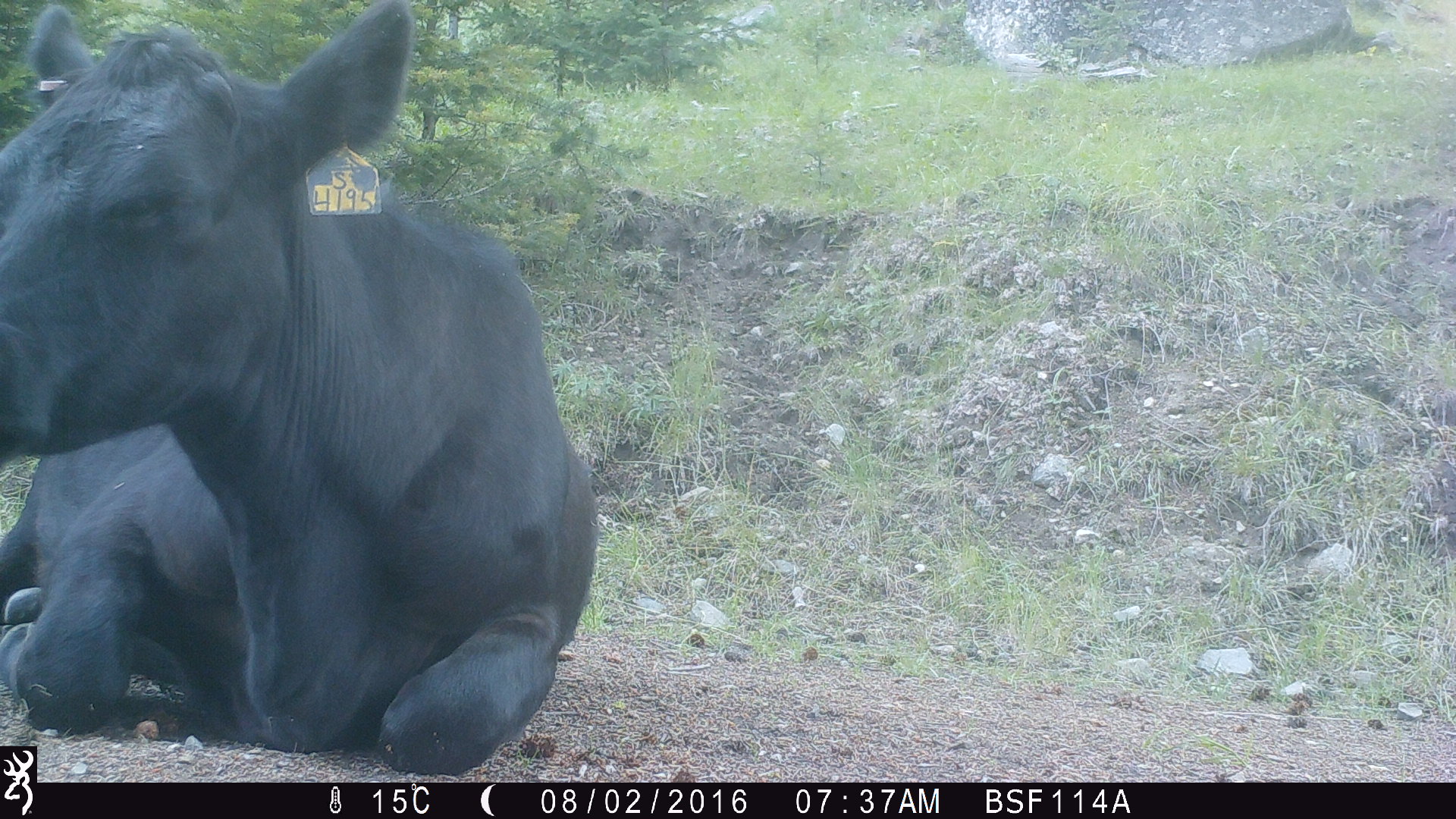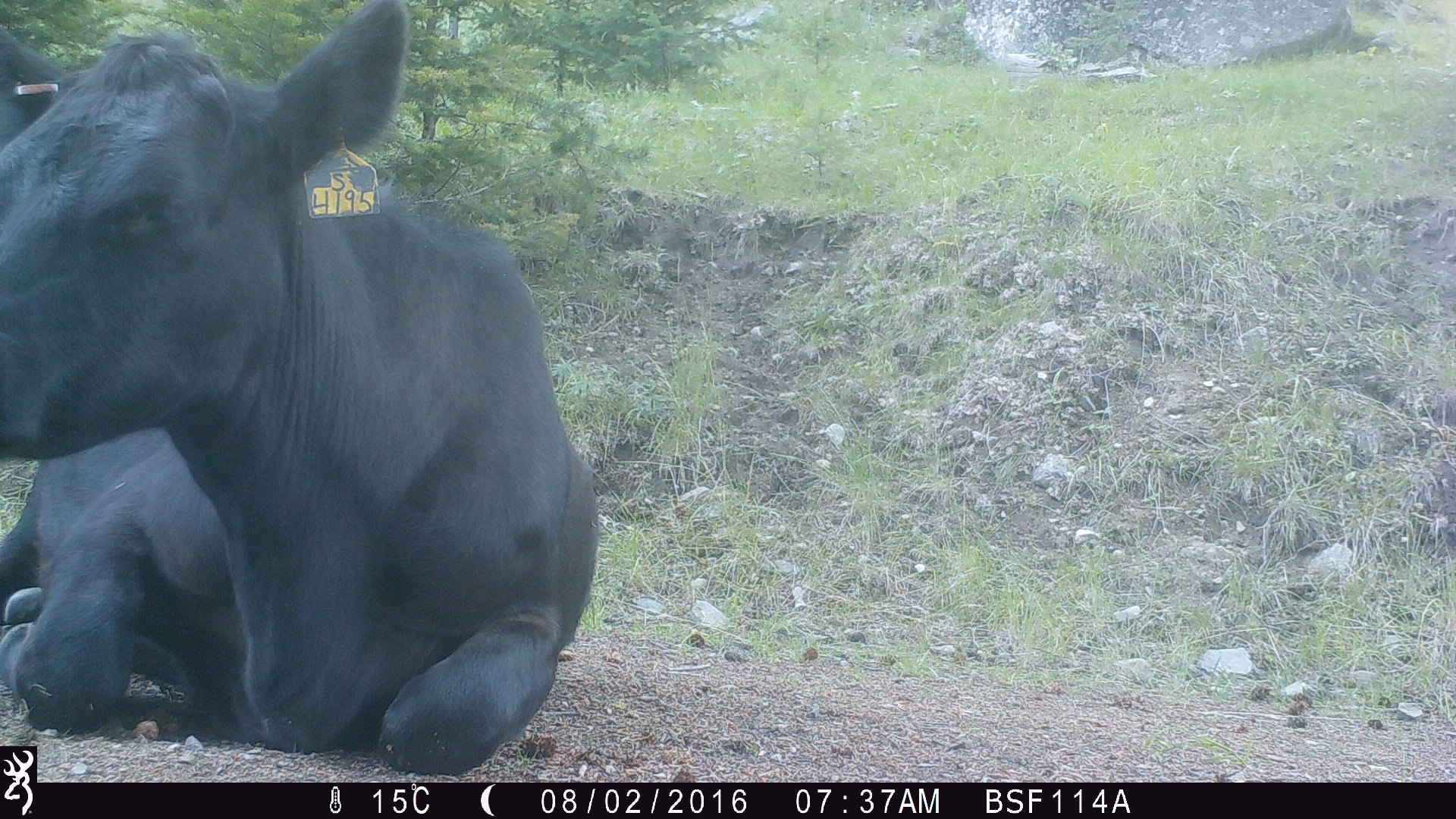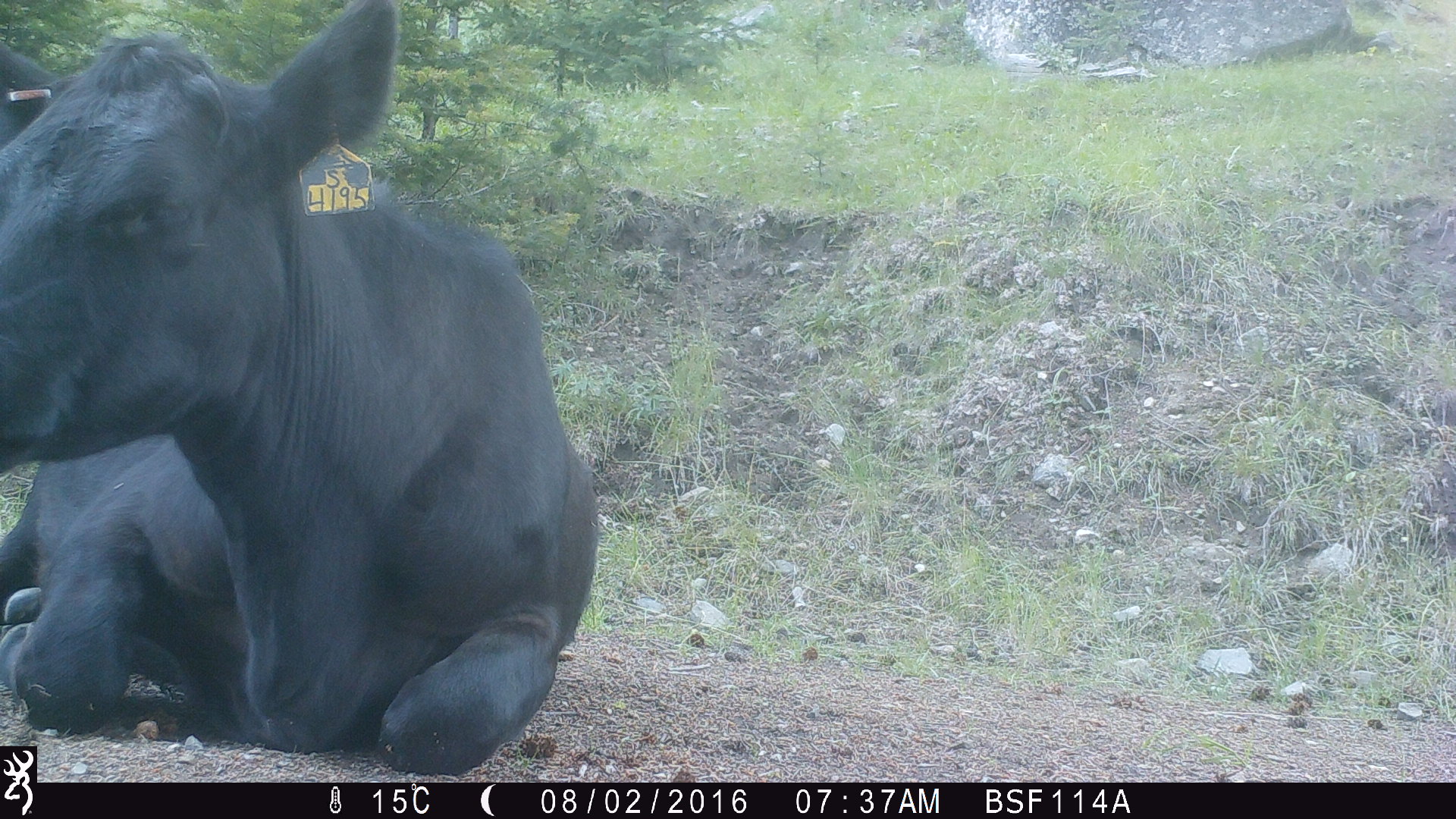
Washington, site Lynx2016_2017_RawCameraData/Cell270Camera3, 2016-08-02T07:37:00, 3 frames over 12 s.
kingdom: Animalia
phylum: Chordata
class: Mammalia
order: Artiodactyla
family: Bovidae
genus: Bos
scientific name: Bos taurus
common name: domestic cattle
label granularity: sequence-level